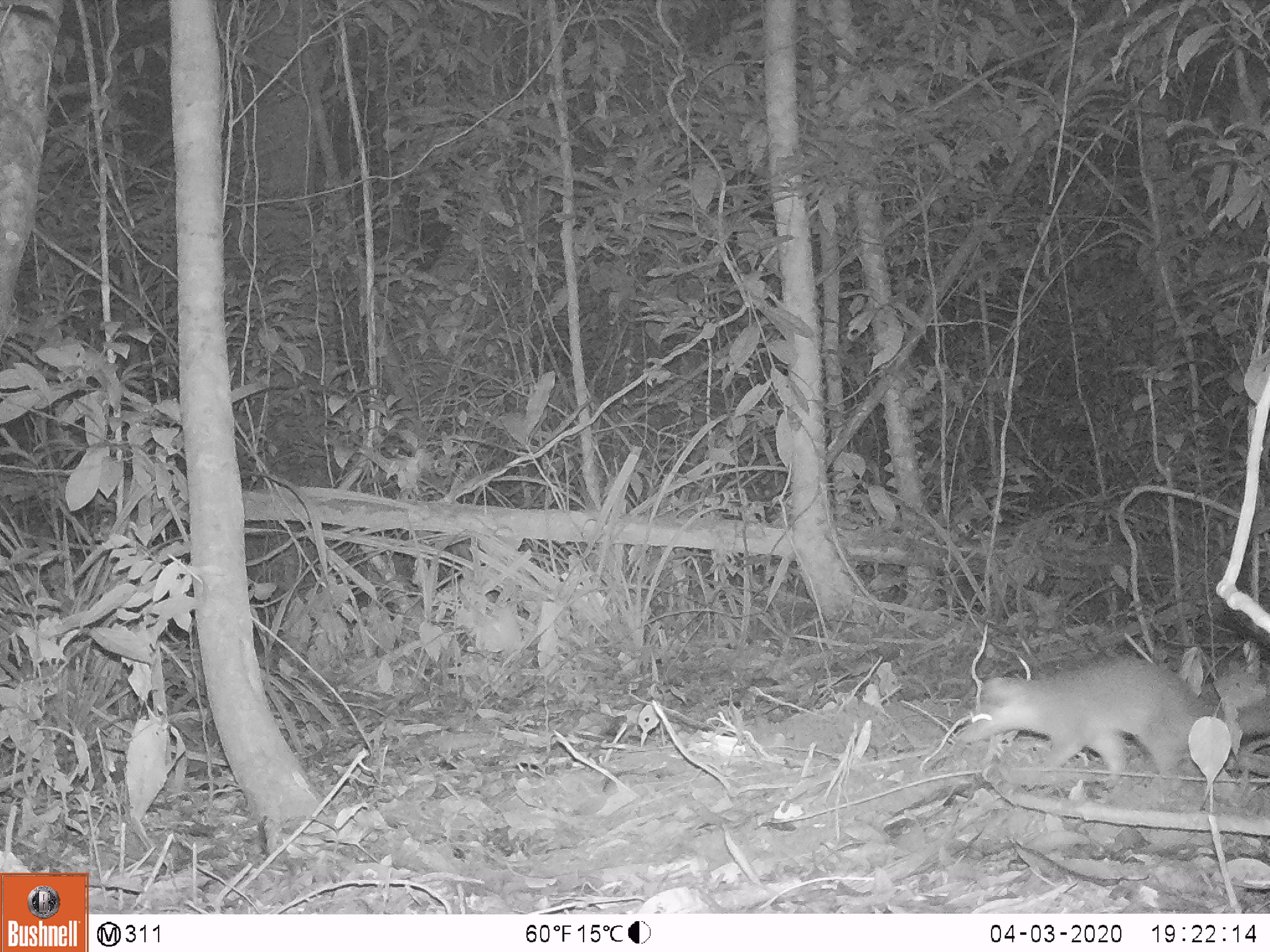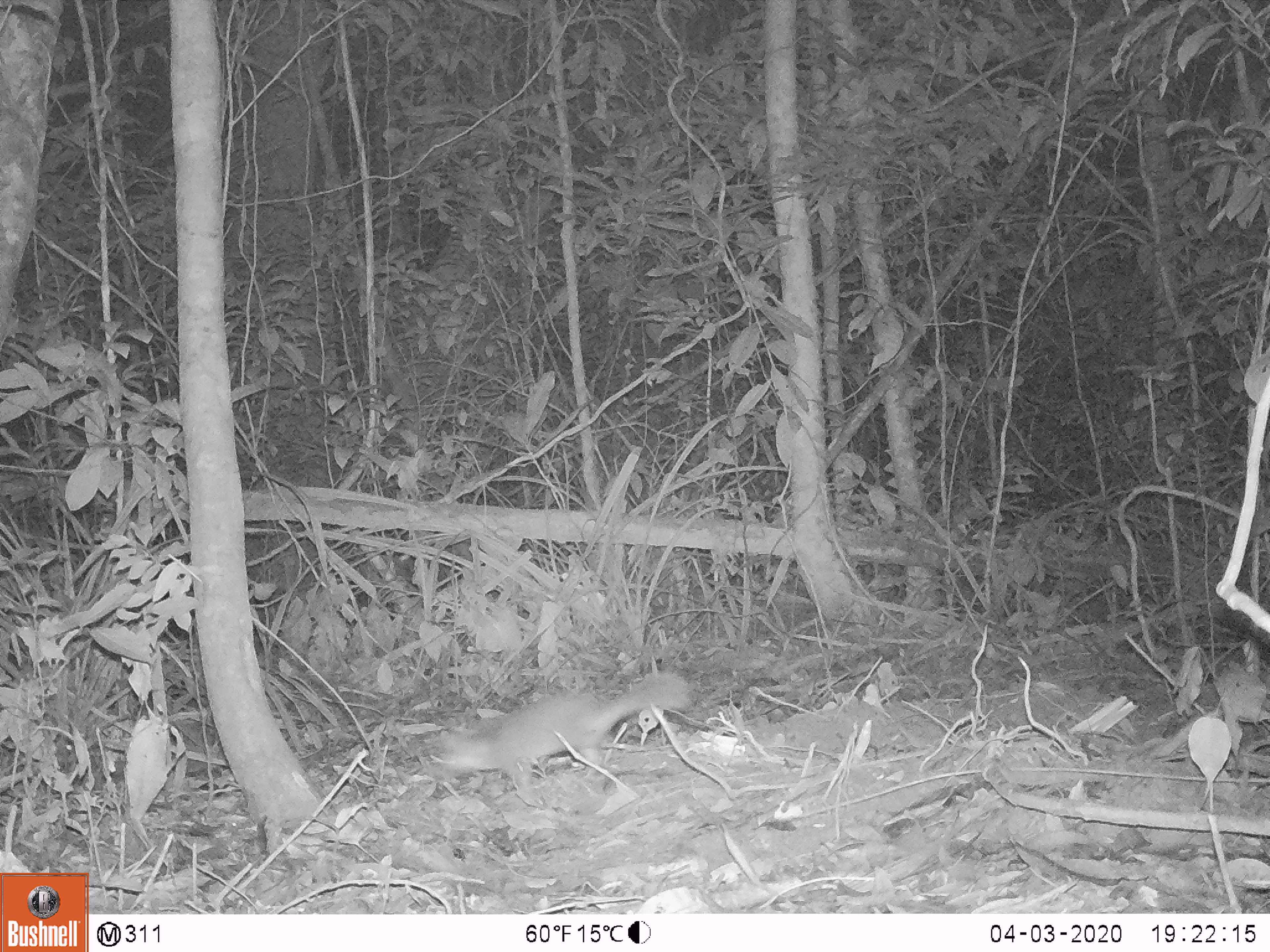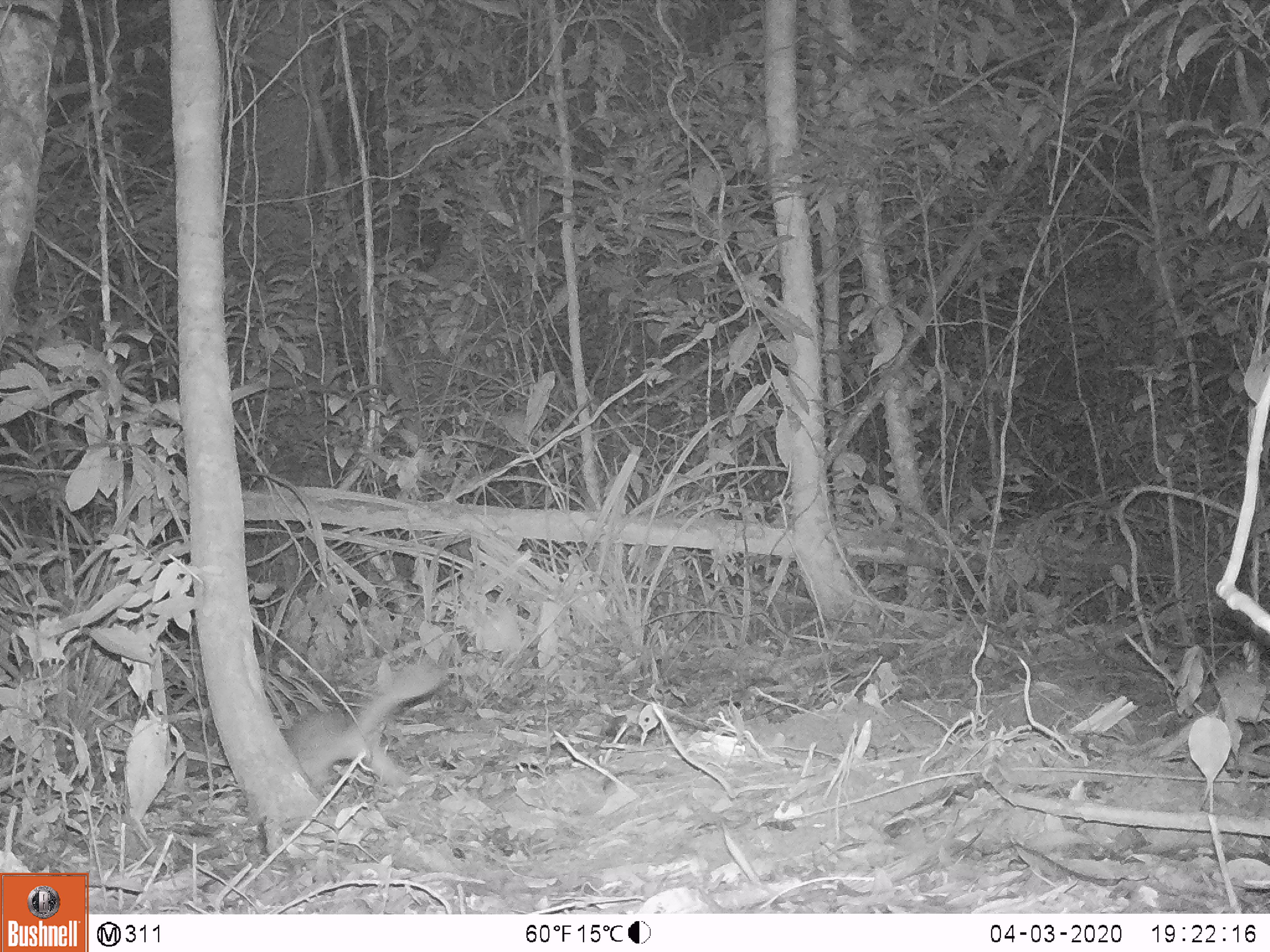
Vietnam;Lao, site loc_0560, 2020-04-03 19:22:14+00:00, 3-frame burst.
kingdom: Animalia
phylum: Chordata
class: Mammalia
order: Carnivora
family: Mustelidae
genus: Melogale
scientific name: Melogale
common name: ferret badger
Ferret badger (Melogale). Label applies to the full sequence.